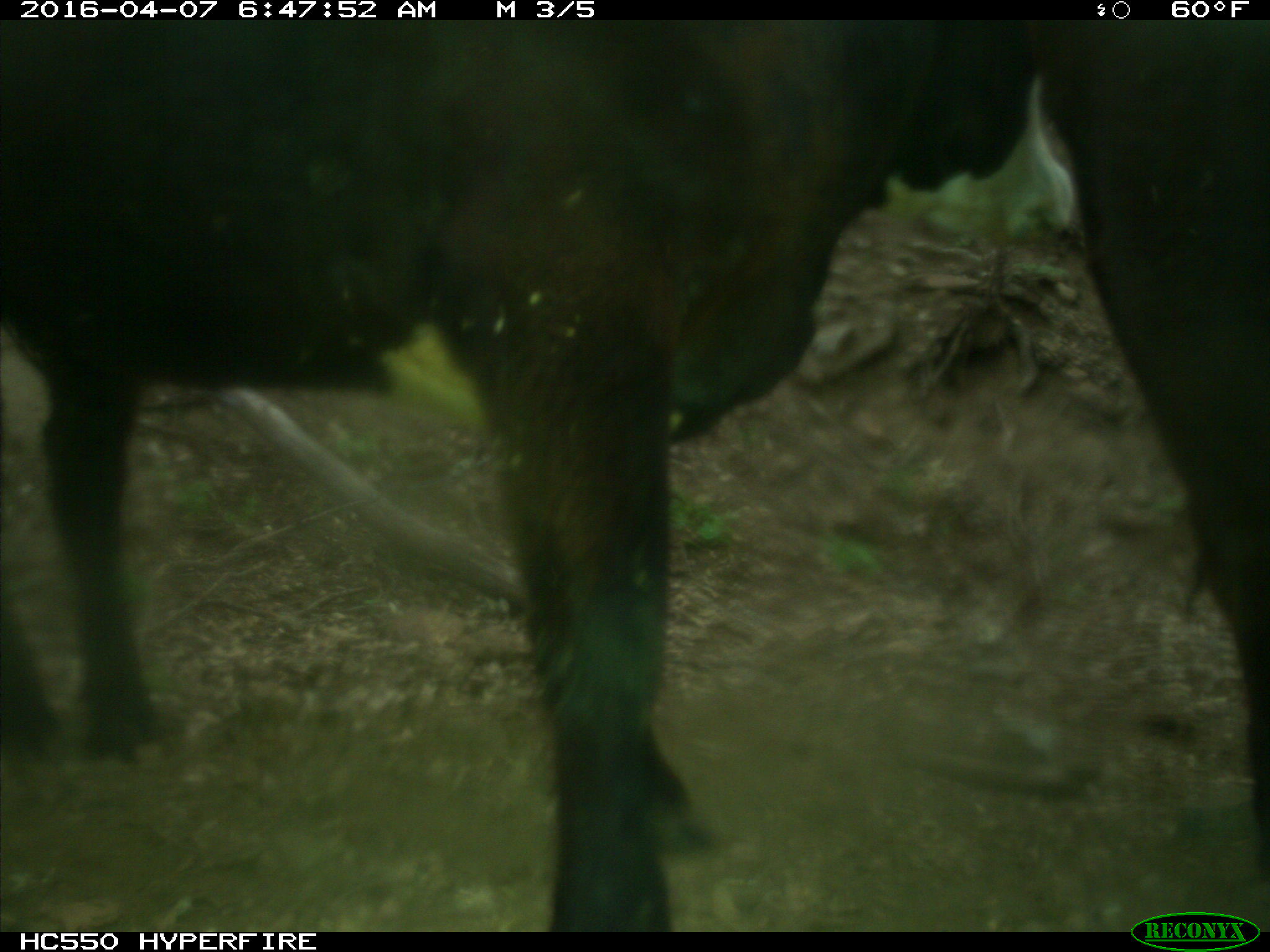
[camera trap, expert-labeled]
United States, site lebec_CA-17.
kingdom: Animalia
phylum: Chordata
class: Mammalia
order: Artiodactyla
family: Bovidae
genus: Bos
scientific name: Bos taurus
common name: domestic cow